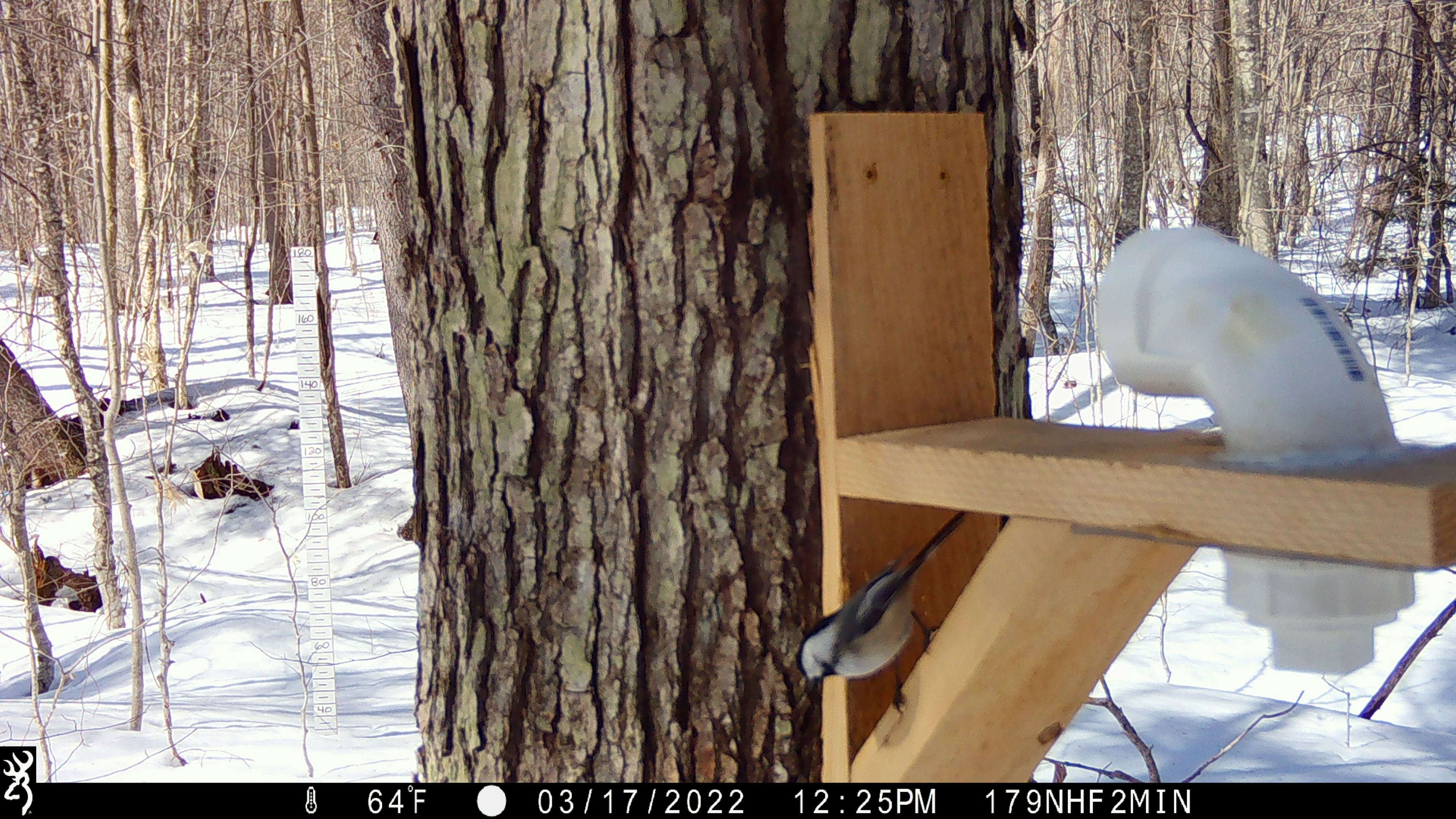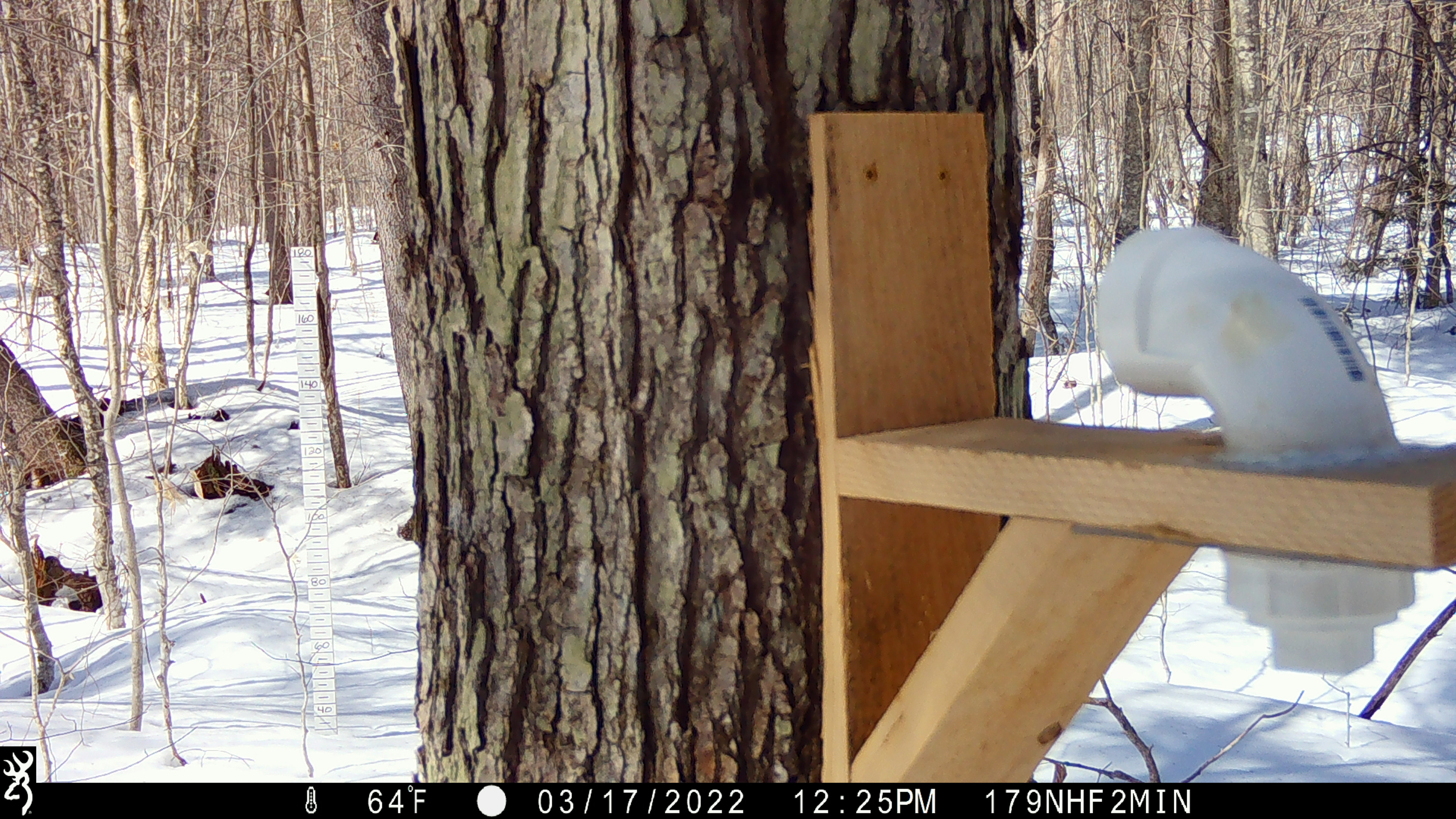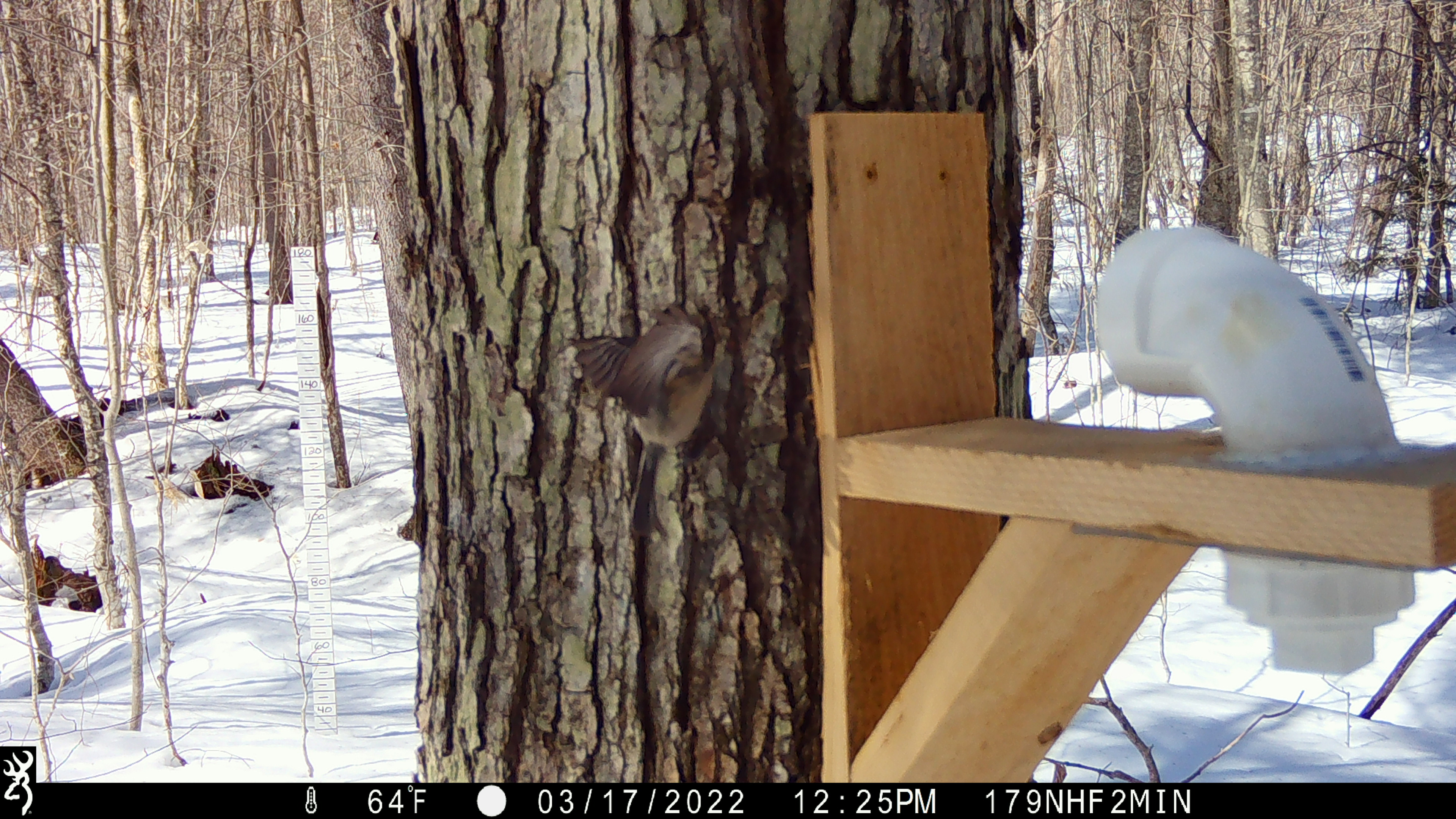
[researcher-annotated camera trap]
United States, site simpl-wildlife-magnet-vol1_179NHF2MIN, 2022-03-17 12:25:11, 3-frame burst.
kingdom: Animalia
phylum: Chordata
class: Aves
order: Passeriformes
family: Sittidae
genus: Sitta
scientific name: Sitta canadensis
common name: red-breasted nuthatch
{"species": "red-breasted nuthatch (Sitta canadensis)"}